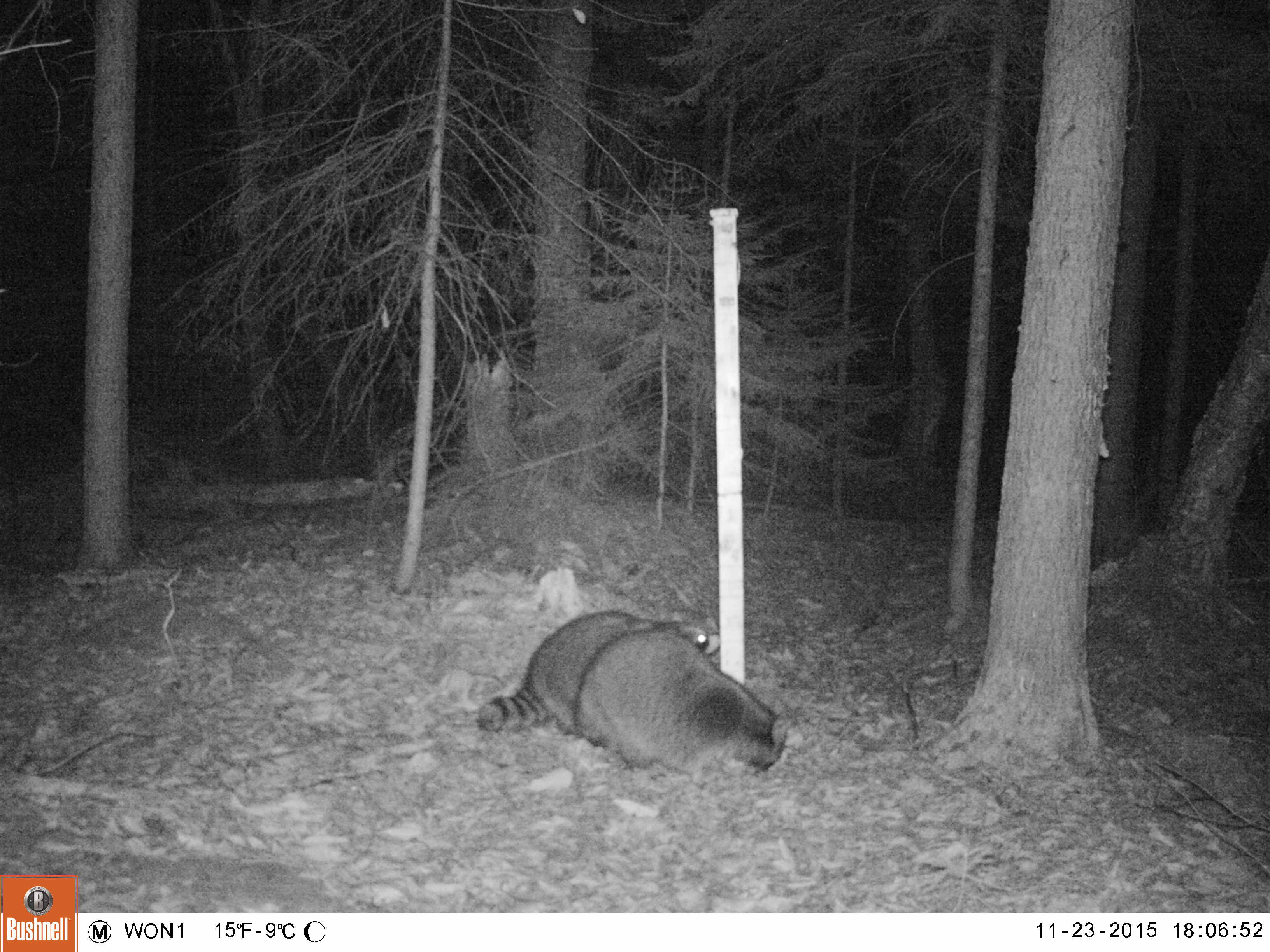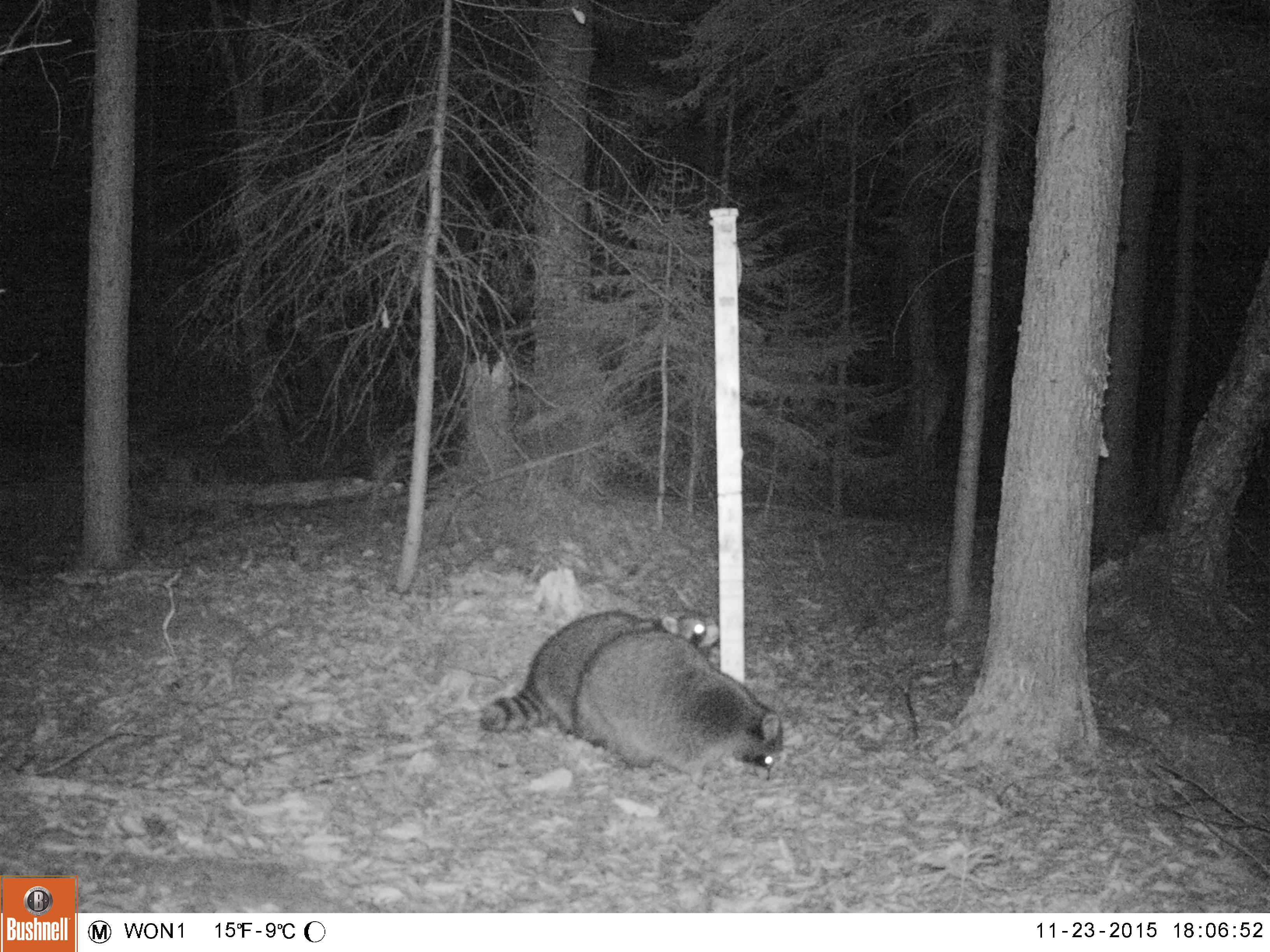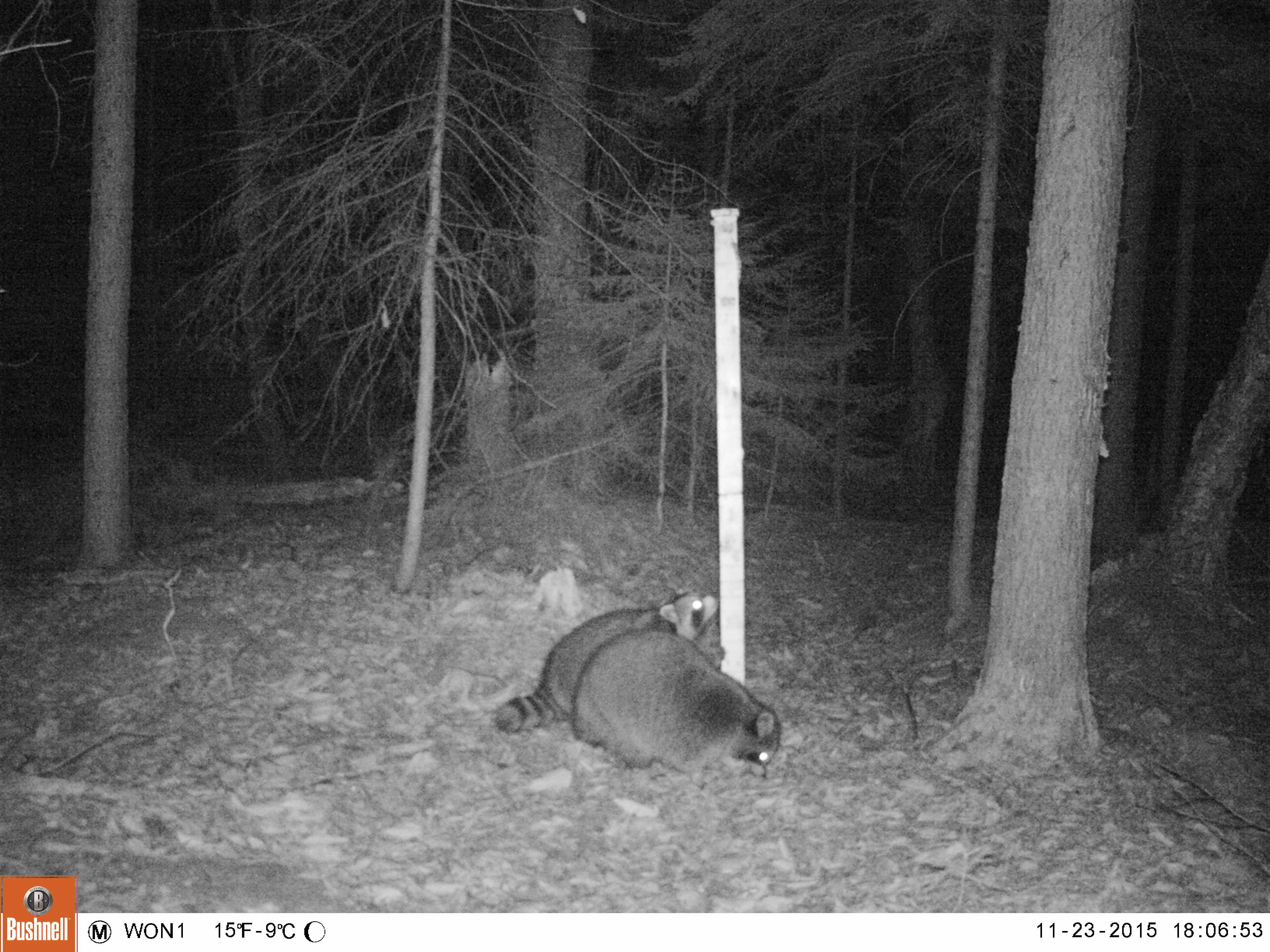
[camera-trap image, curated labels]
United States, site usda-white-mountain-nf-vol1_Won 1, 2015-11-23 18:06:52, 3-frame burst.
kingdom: Animalia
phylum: Chordata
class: Mammalia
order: Carnivora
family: Procyonidae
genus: Procyon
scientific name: Procyon lotor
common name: raccoon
Raccoon (Procyon lotor).